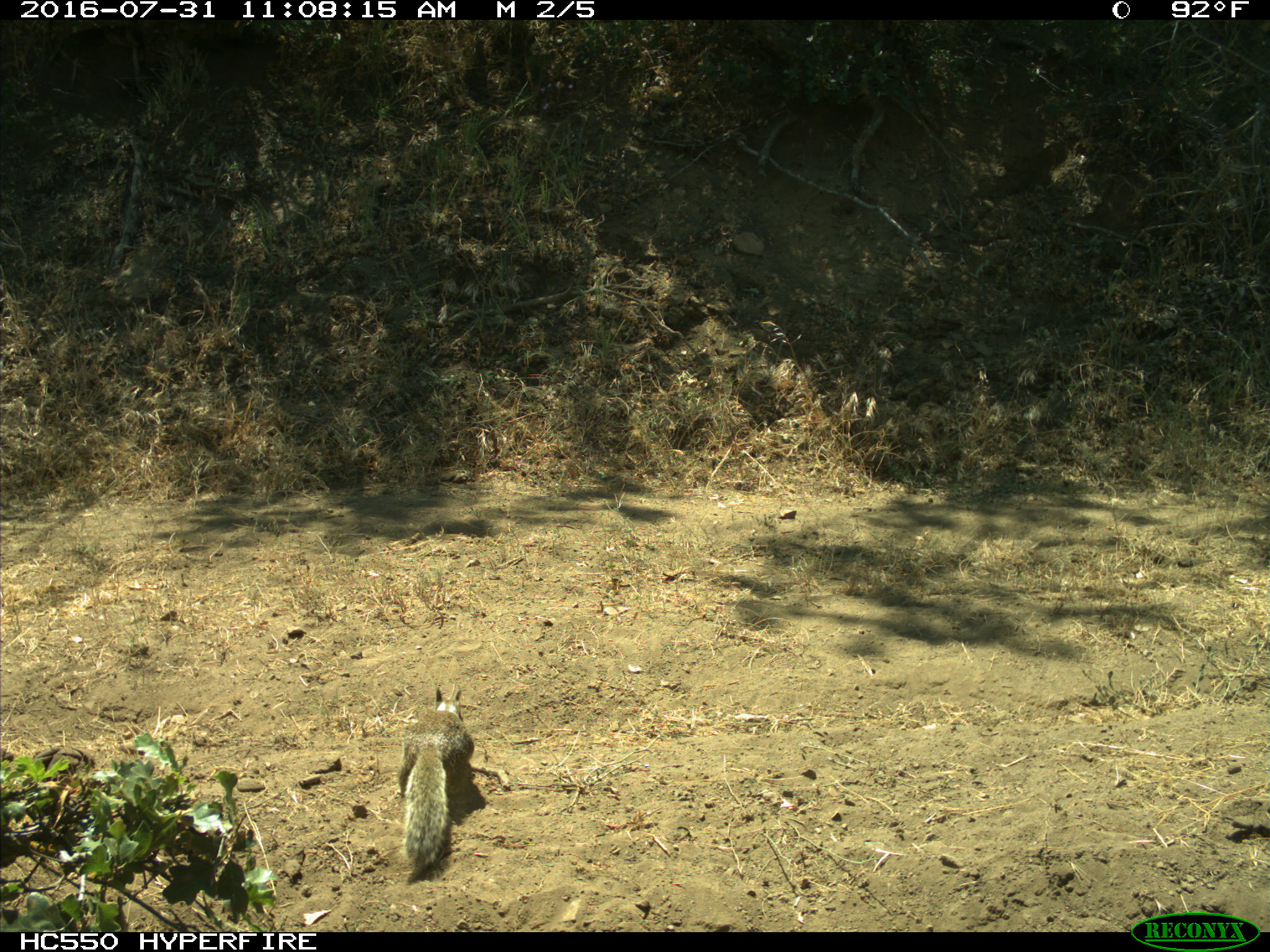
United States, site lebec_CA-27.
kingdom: Animalia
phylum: Chordata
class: Mammalia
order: Rodentia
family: Sciuridae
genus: Otospermophilus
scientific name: Otospermophilus beecheyi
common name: california ground squirrel